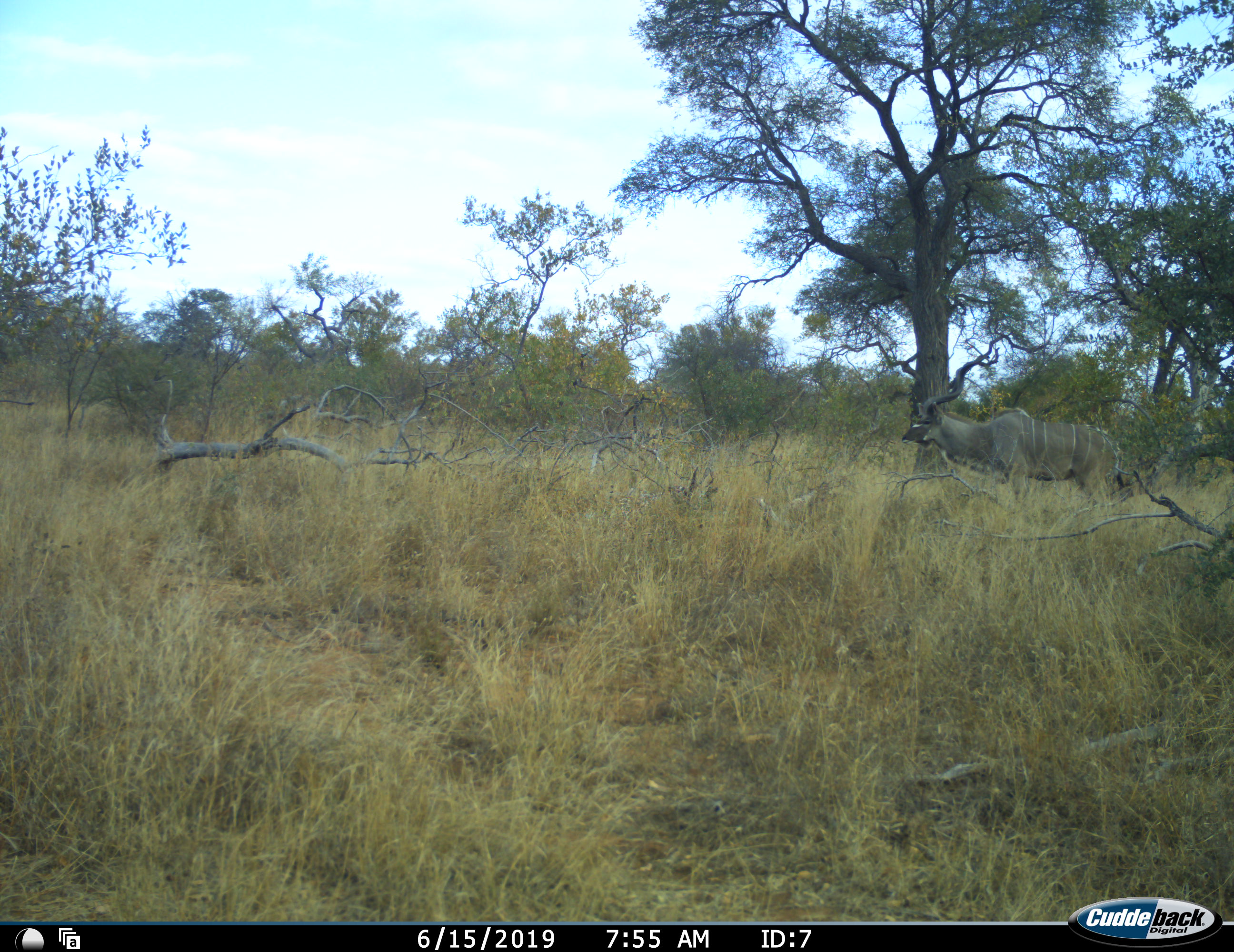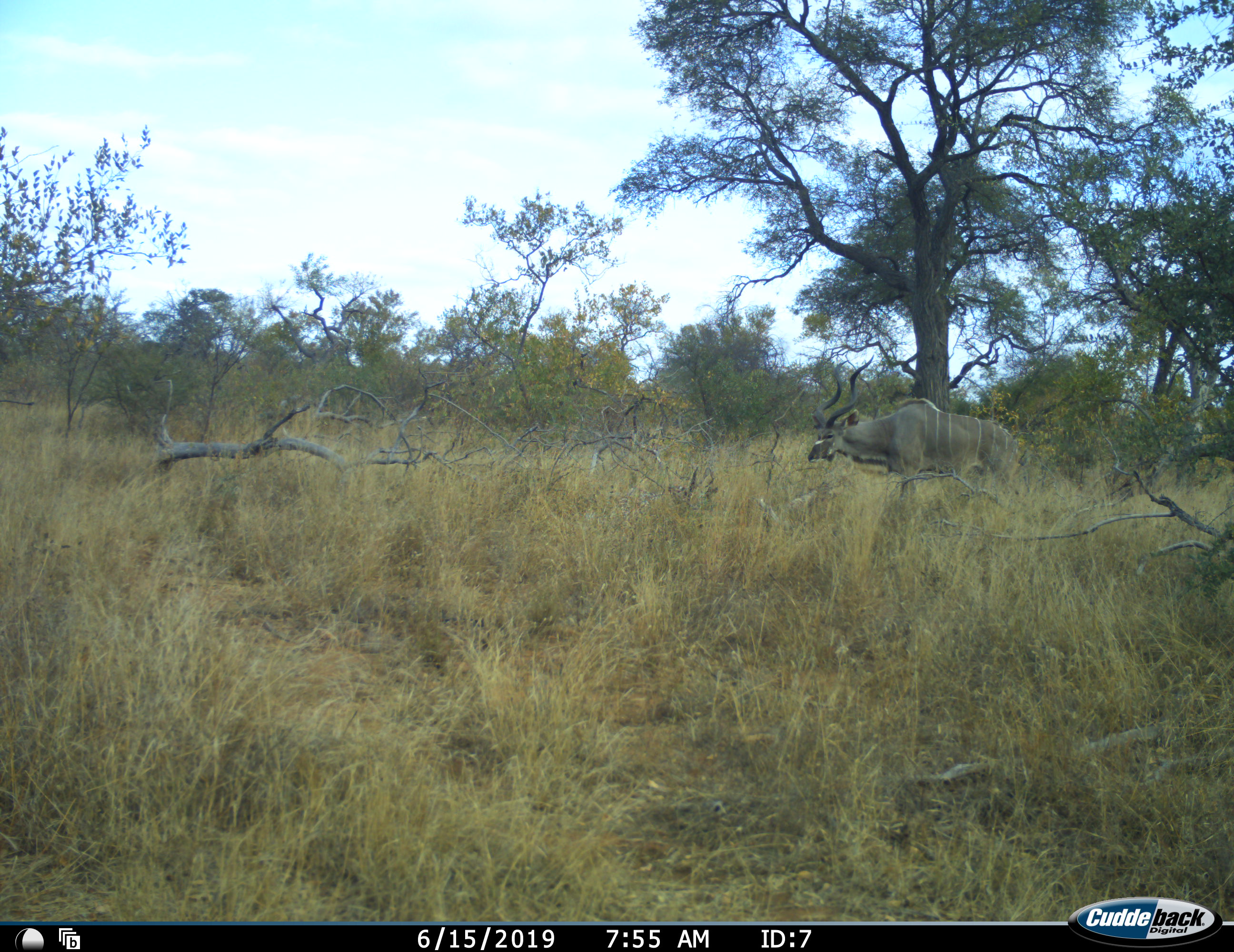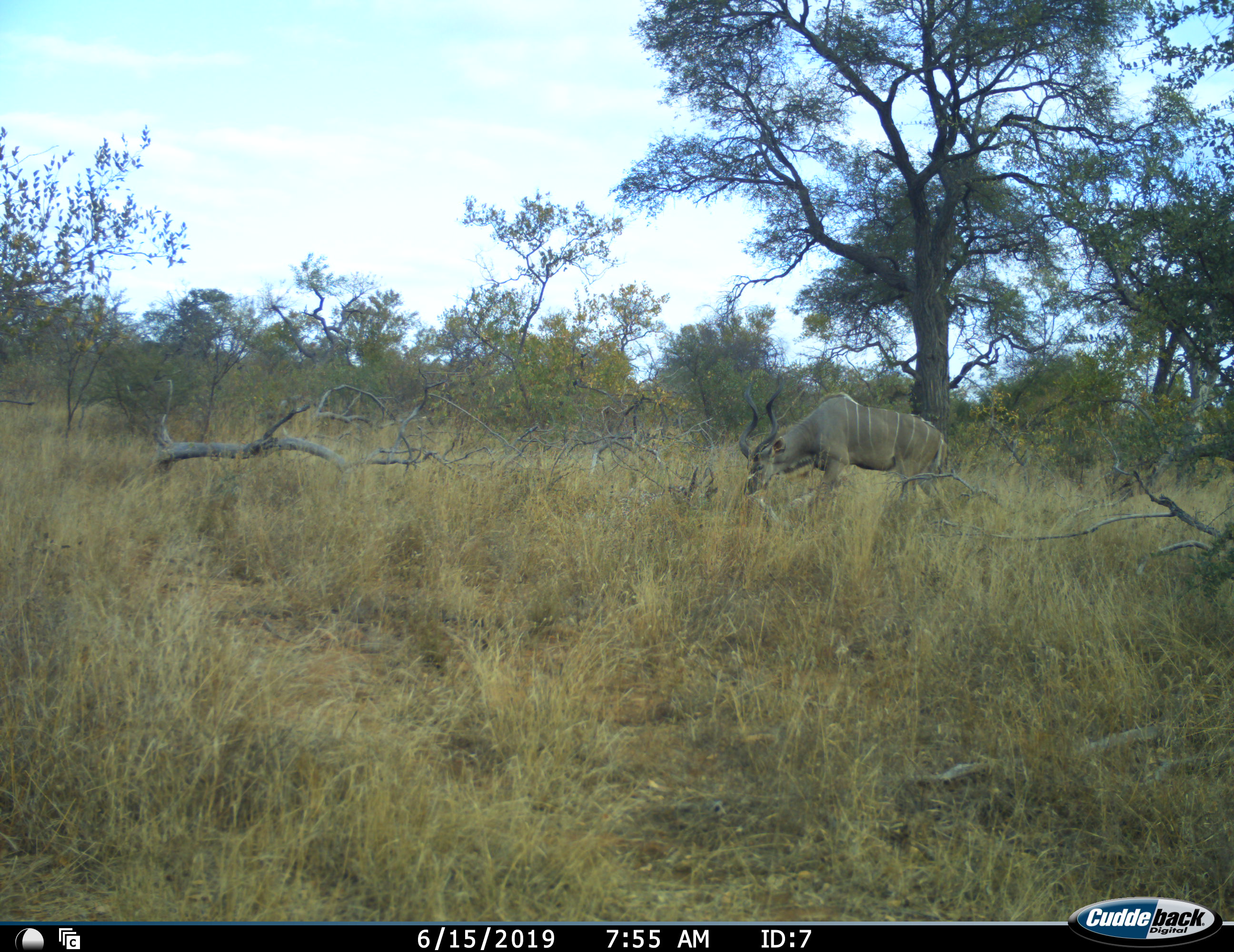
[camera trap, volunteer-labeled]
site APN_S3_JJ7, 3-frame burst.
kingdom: Animalia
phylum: Chordata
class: Mammalia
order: Artiodactyla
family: Bovidae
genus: Tragelaphus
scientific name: Tragelaphus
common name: kudu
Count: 1.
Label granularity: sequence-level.